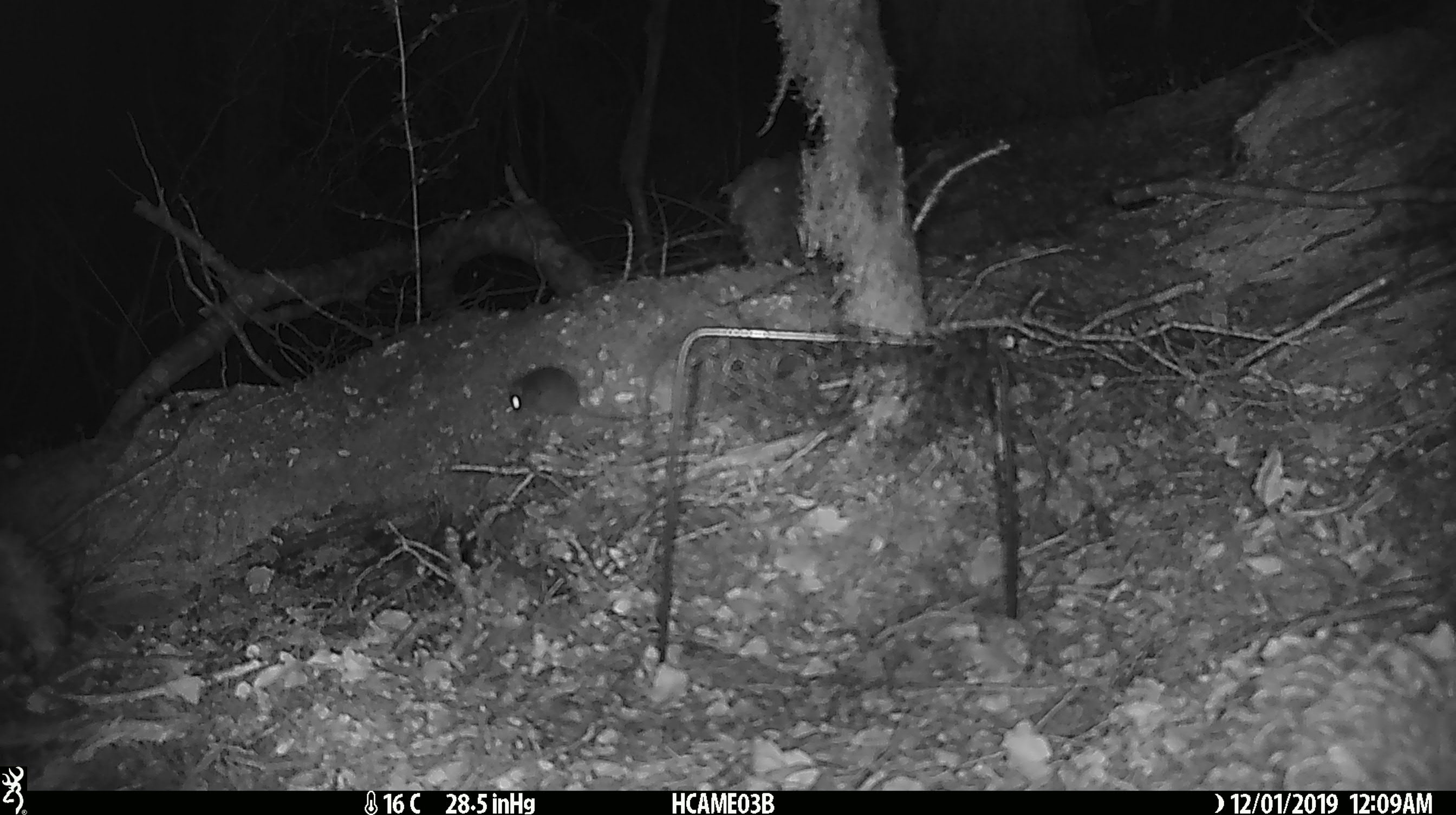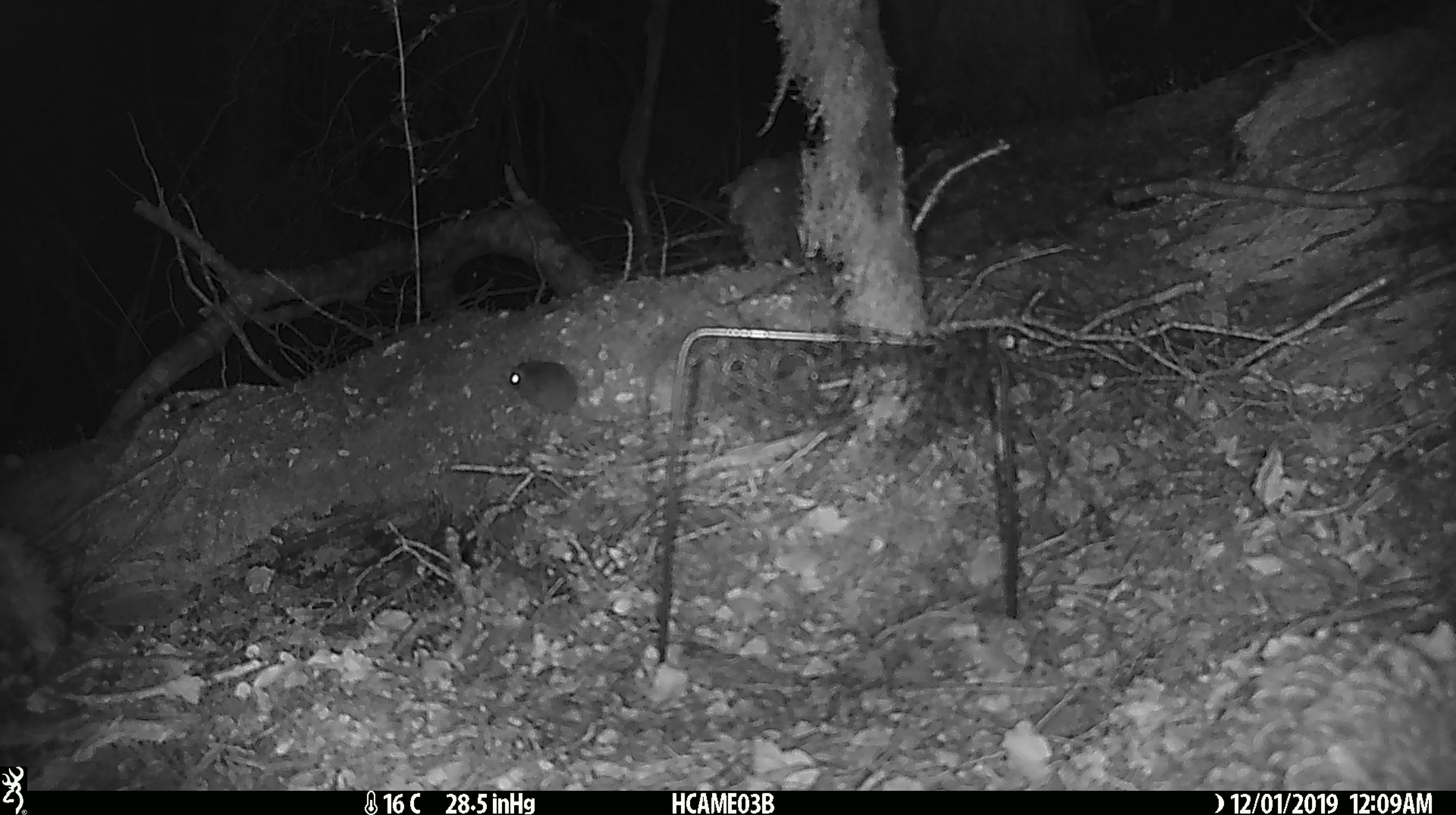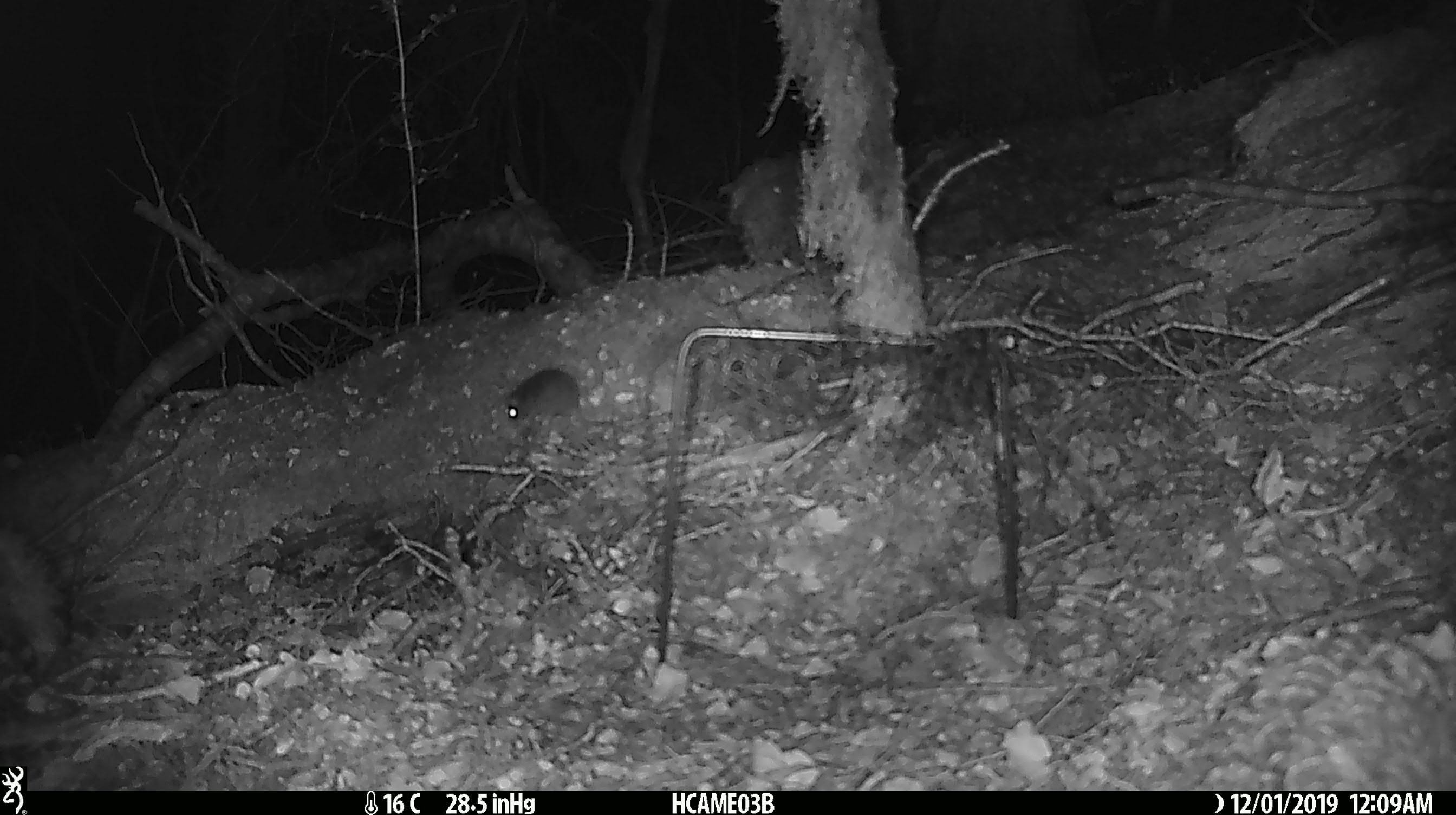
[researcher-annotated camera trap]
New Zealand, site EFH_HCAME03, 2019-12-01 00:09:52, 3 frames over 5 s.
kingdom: Animalia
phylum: Chordata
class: Mammalia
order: Rodentia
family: Muridae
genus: Mus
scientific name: Mus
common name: mouse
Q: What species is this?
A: Mouse (Mus).